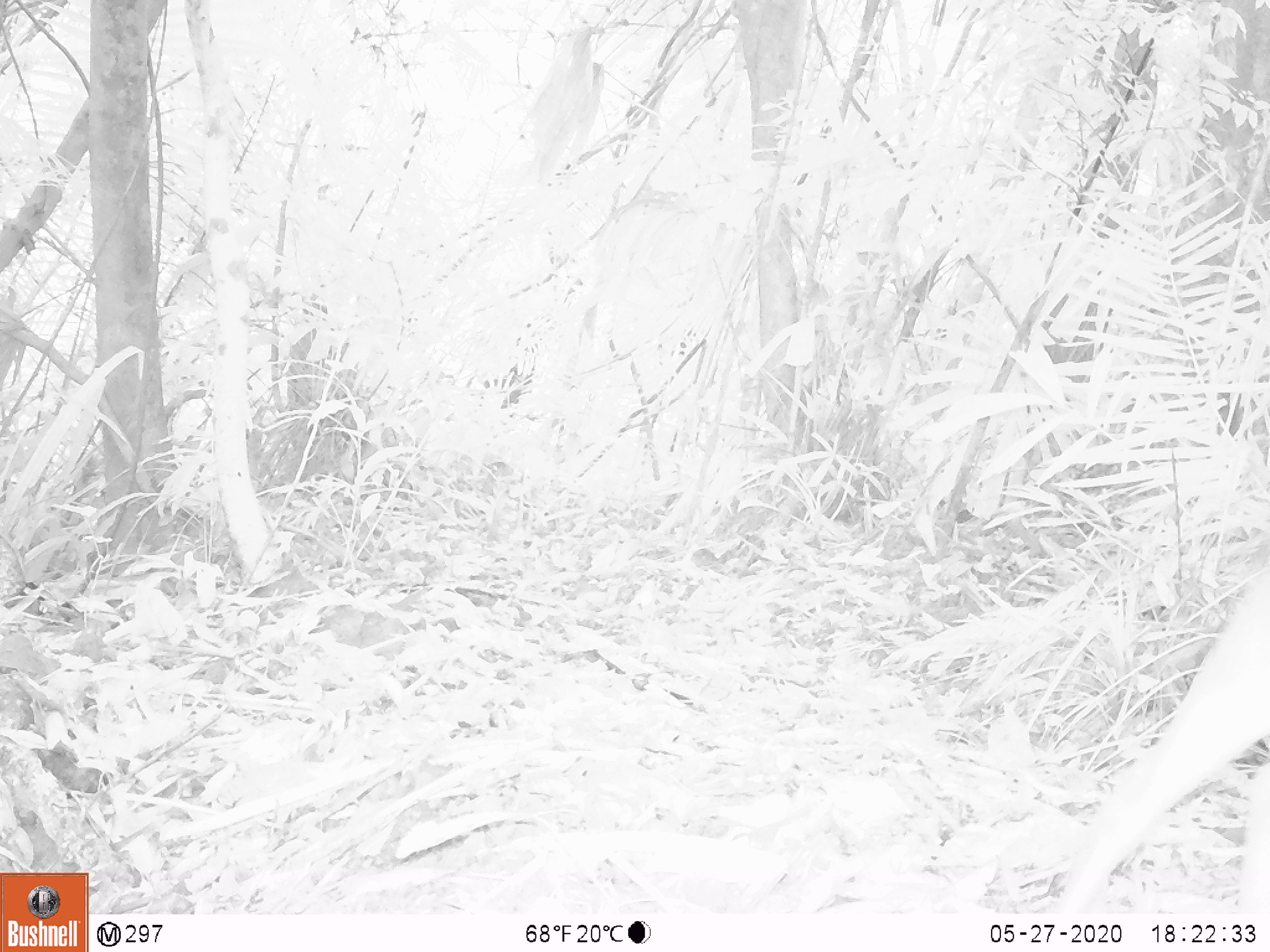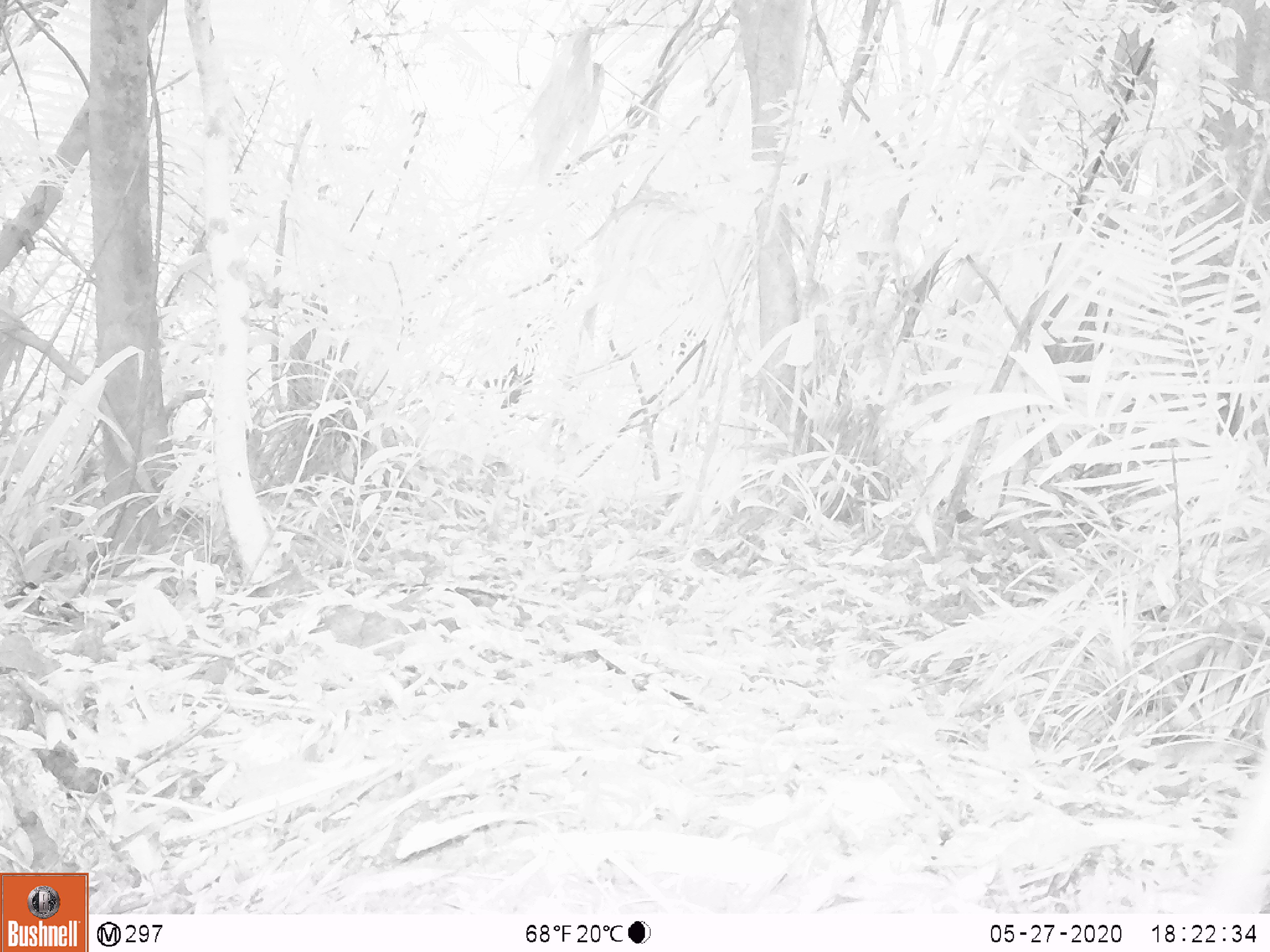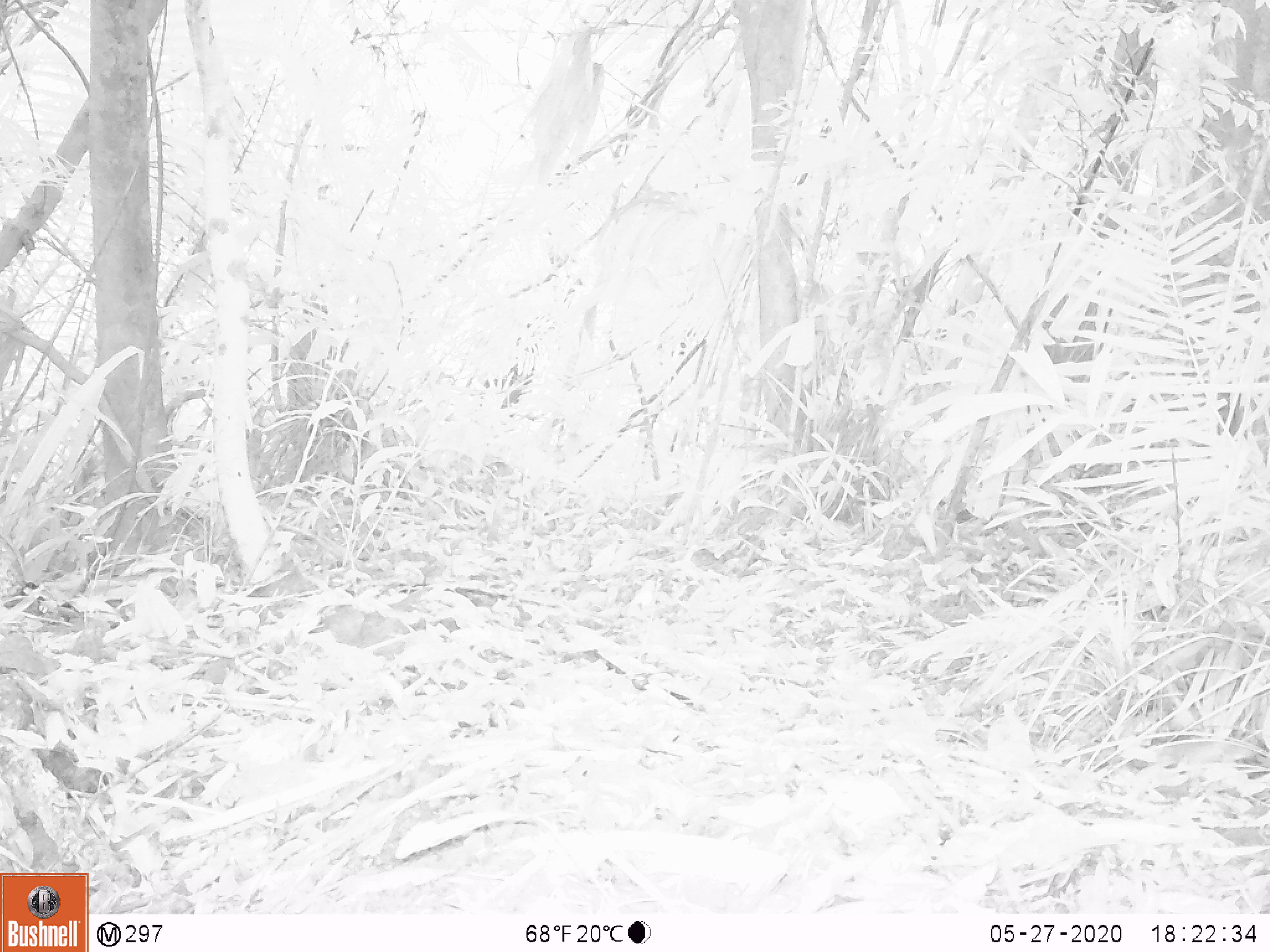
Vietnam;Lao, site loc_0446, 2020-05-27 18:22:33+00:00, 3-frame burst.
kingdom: Animalia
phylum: Chordata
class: Mammalia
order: Artiodactyla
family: Cervidae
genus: Muntiacus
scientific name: Muntiacus vuquangensis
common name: large-antlered muntjac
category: large antlered muntjac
Large antlered muntjac (large-antlered muntjac) (Muntiacus vuquangensis). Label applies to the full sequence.